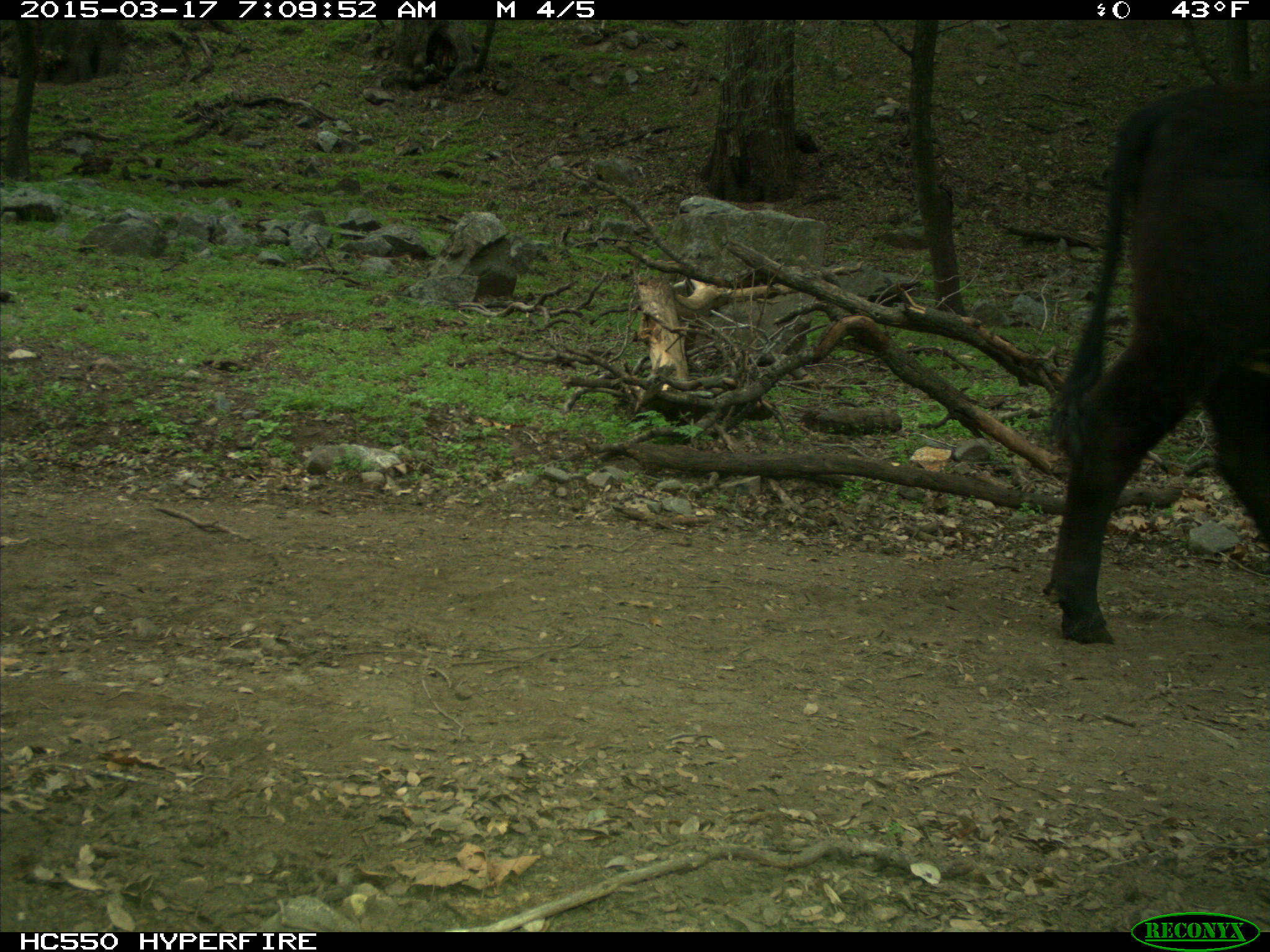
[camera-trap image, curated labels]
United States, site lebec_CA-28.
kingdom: Animalia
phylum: Chordata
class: Mammalia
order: Artiodactyla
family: Bovidae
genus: Bos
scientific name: Bos taurus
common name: domestic cow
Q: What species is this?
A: Bos taurus (domestic cow).